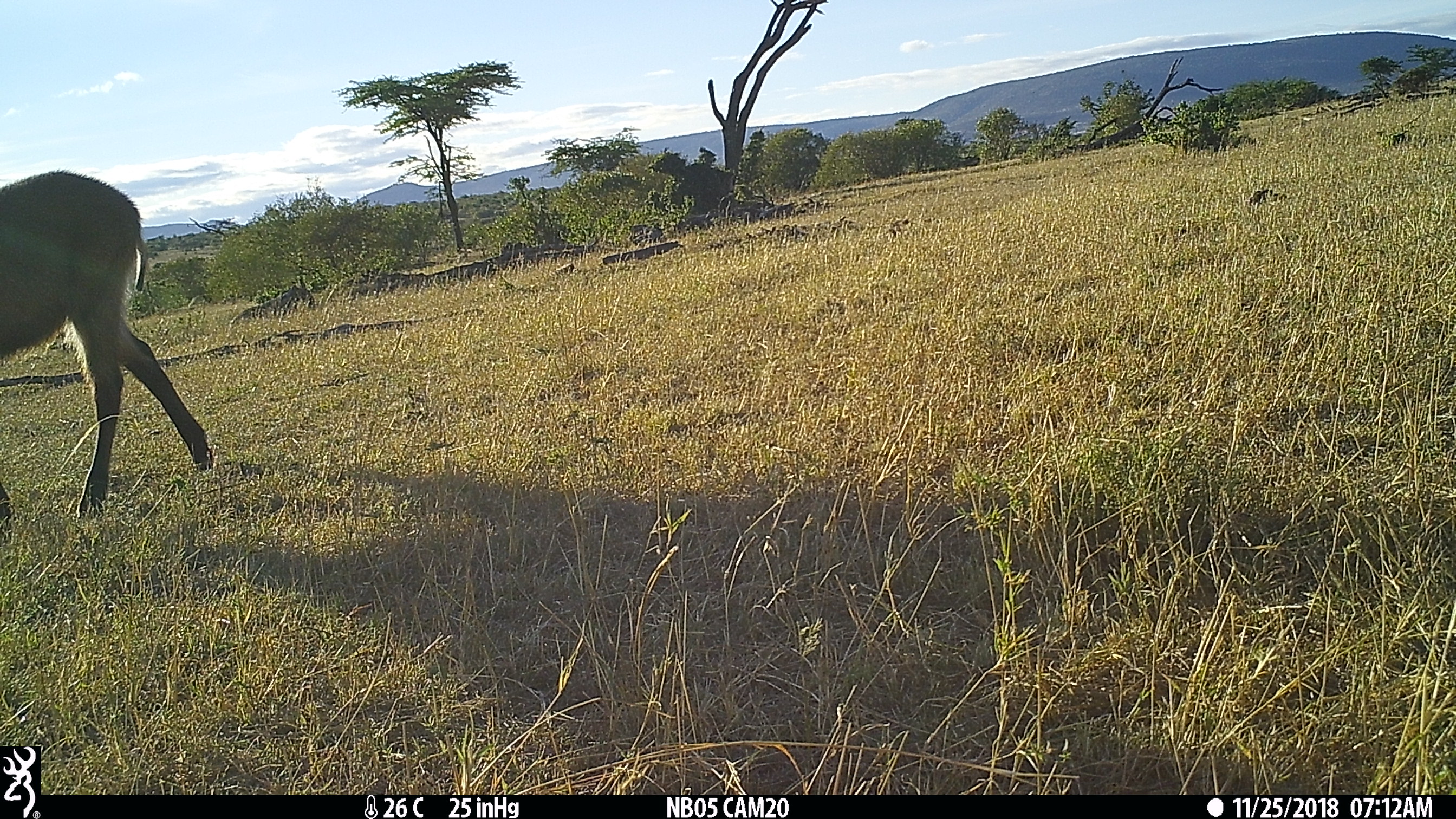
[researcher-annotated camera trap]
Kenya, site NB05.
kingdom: Animalia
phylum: Chordata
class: Mammalia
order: Artiodactyla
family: Bovidae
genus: Kobus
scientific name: Kobus ellipsiprymnus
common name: waterbuck